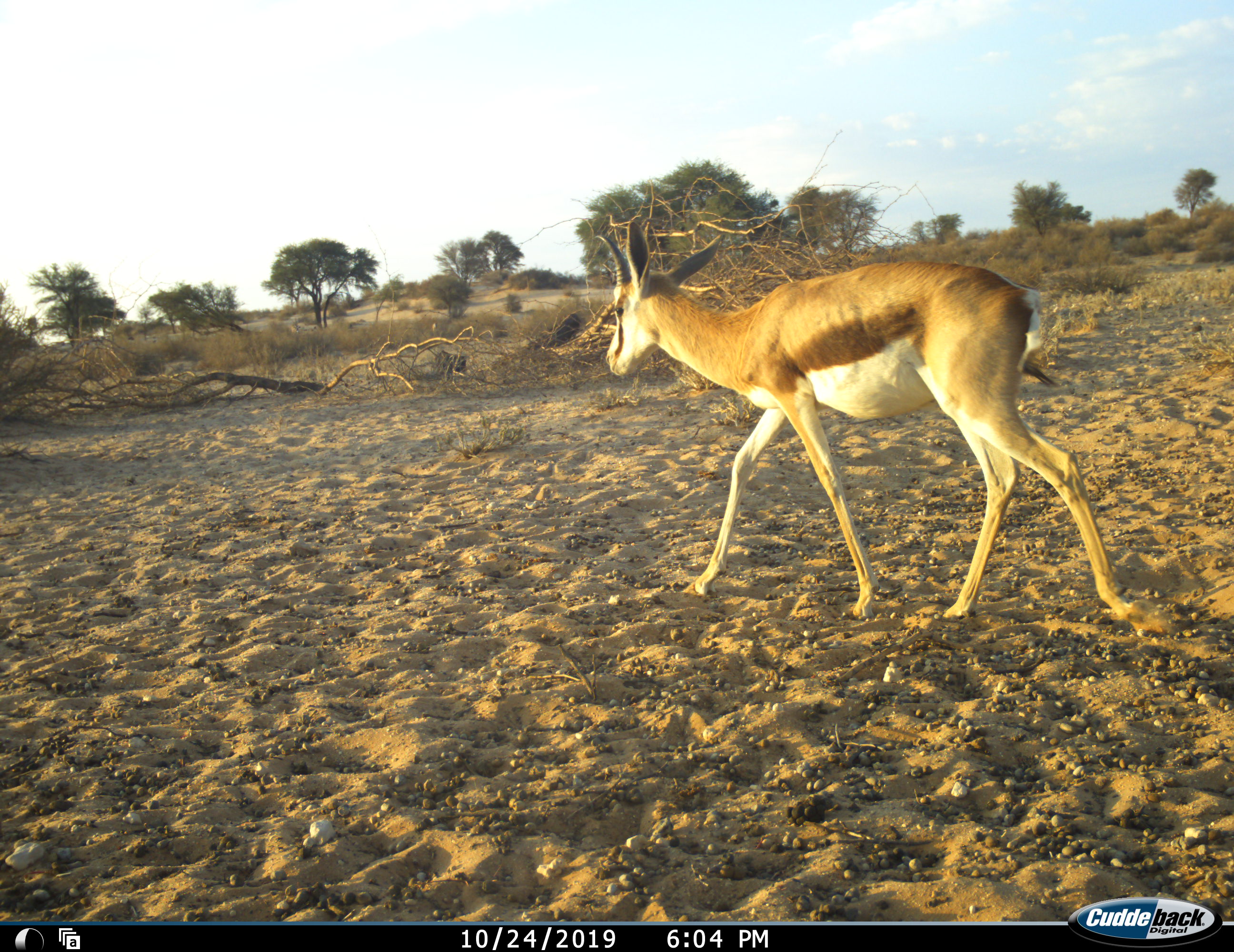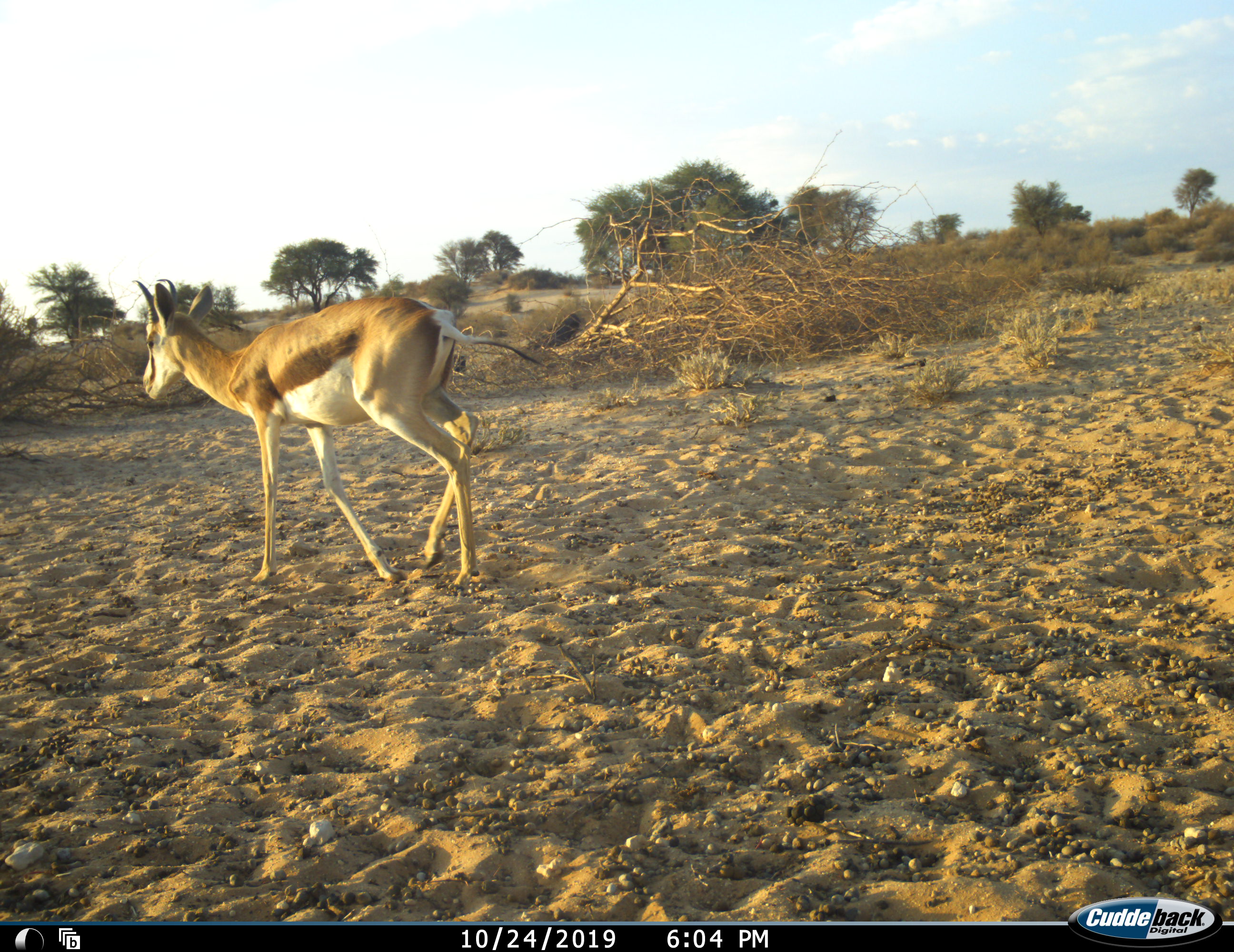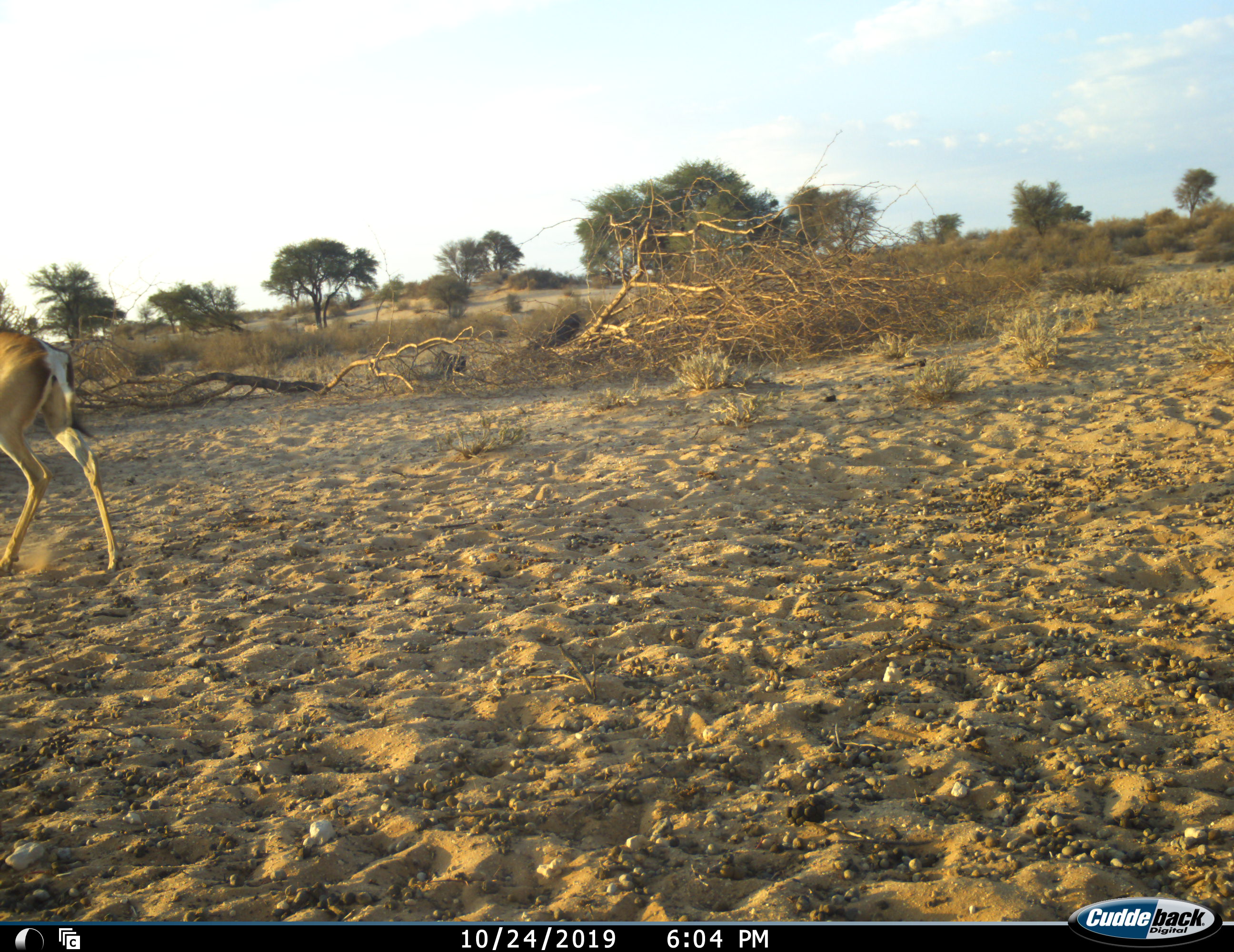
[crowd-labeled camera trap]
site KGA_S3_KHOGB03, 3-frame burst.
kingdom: Animalia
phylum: Chordata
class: Mammalia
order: Artiodactyla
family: Bovidae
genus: Antidorcas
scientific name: Antidorcas marsupialis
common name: springbok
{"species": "springbok (Antidorcas marsupialis)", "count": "1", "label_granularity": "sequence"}